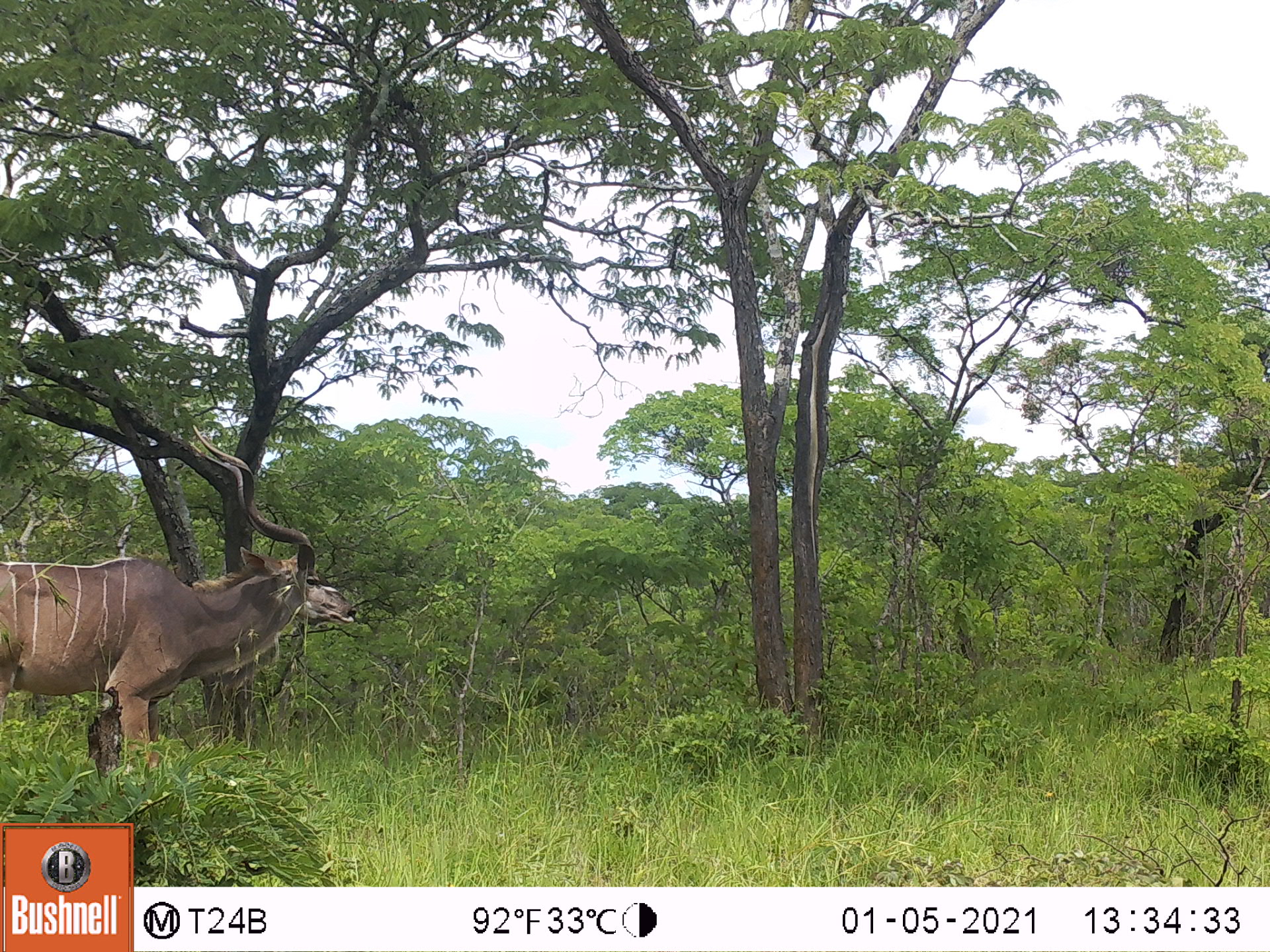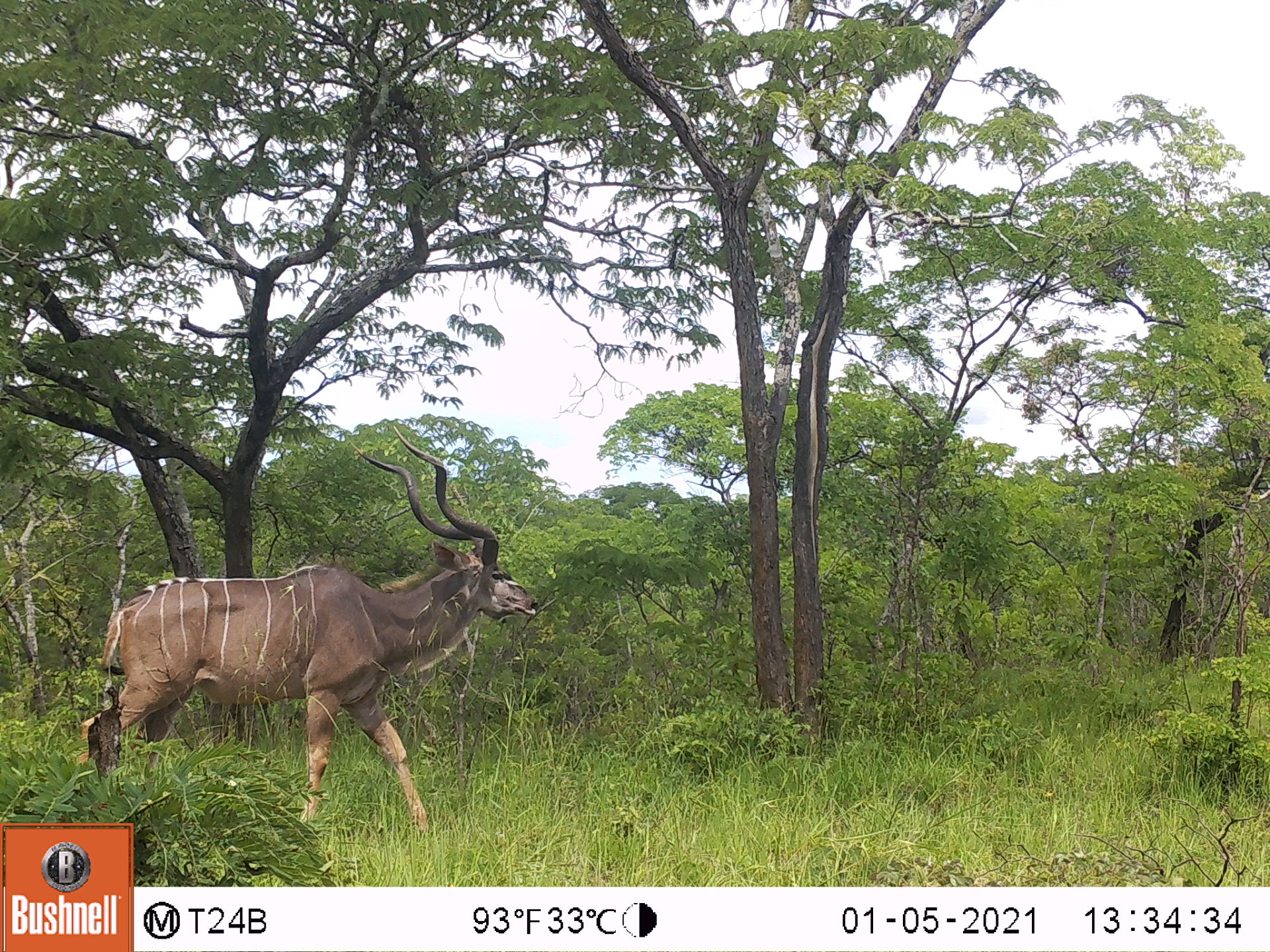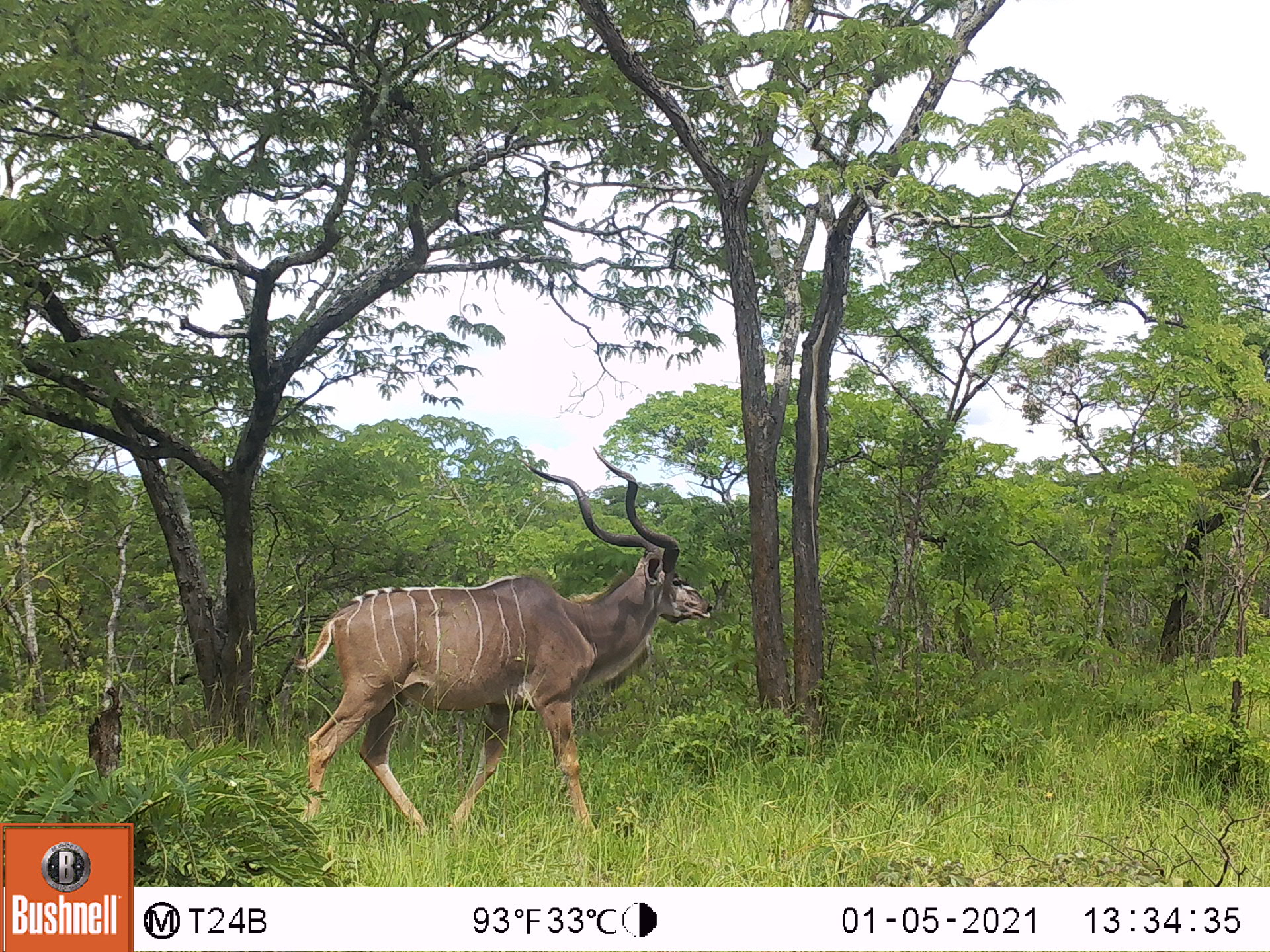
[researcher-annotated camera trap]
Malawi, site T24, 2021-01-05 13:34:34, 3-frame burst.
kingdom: Animalia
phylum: Chordata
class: Mammalia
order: Artiodactyla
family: Bovidae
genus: Tragelaphus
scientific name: Tragelaphus strepsiceros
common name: greater kudu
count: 1